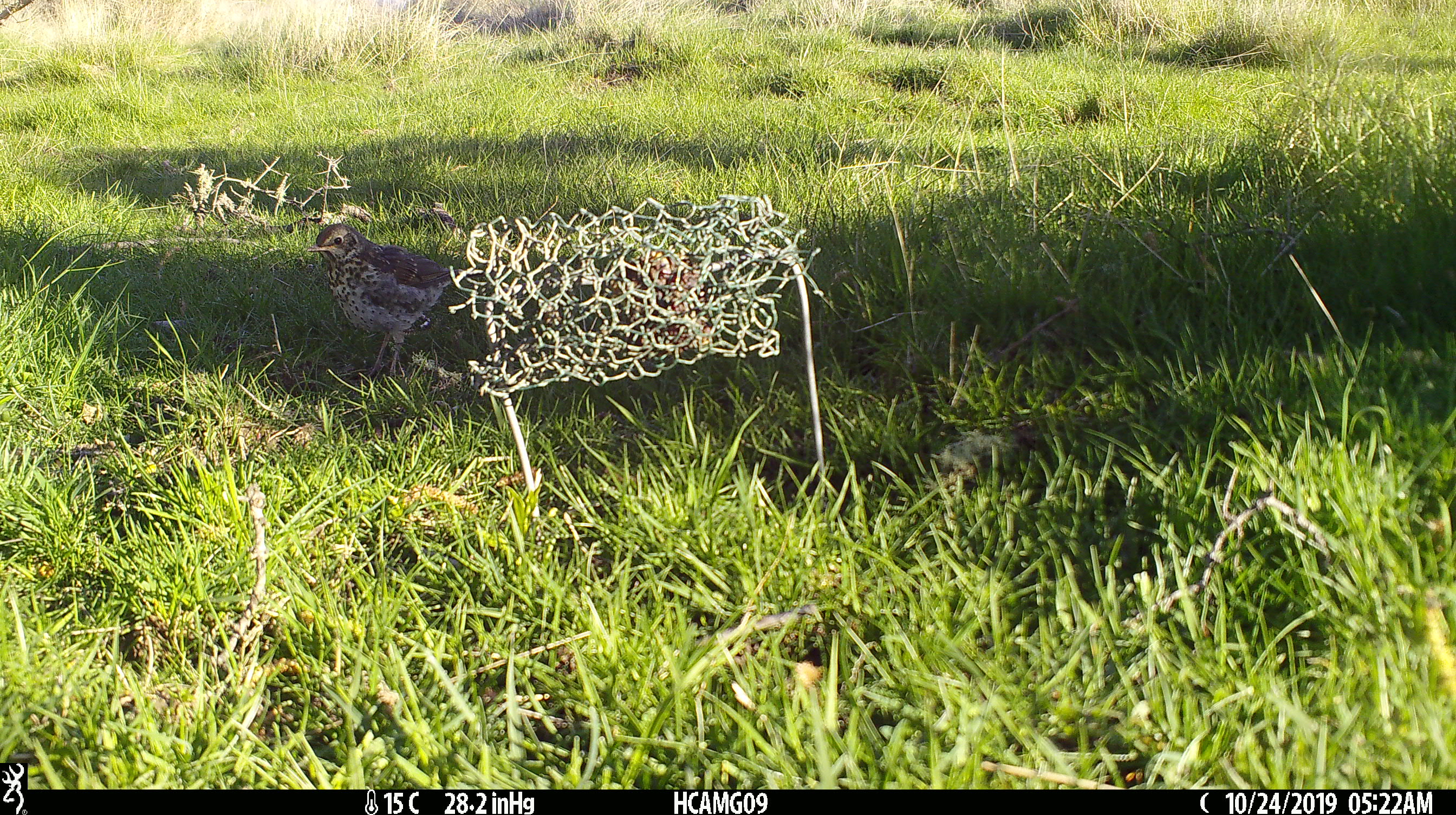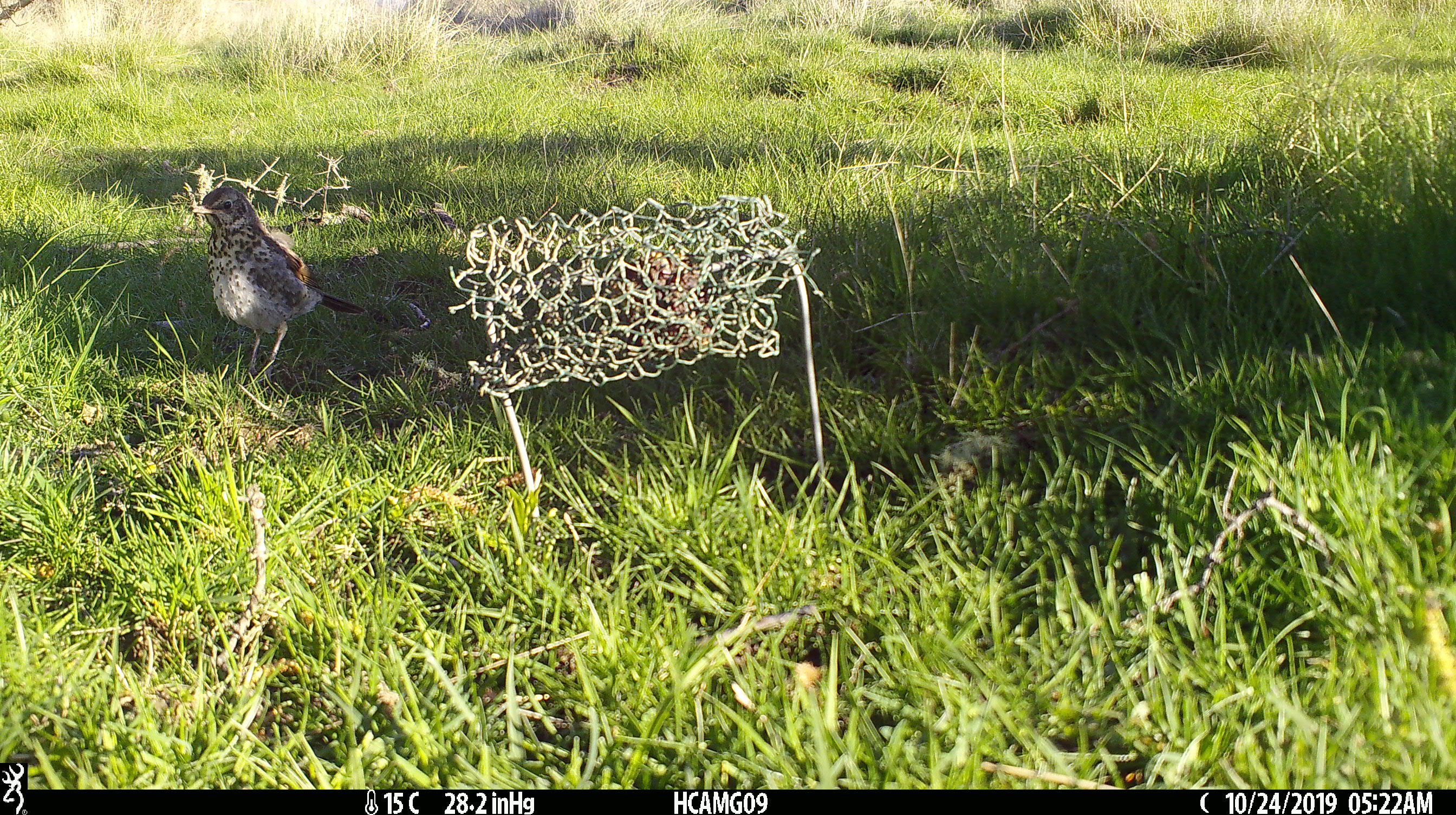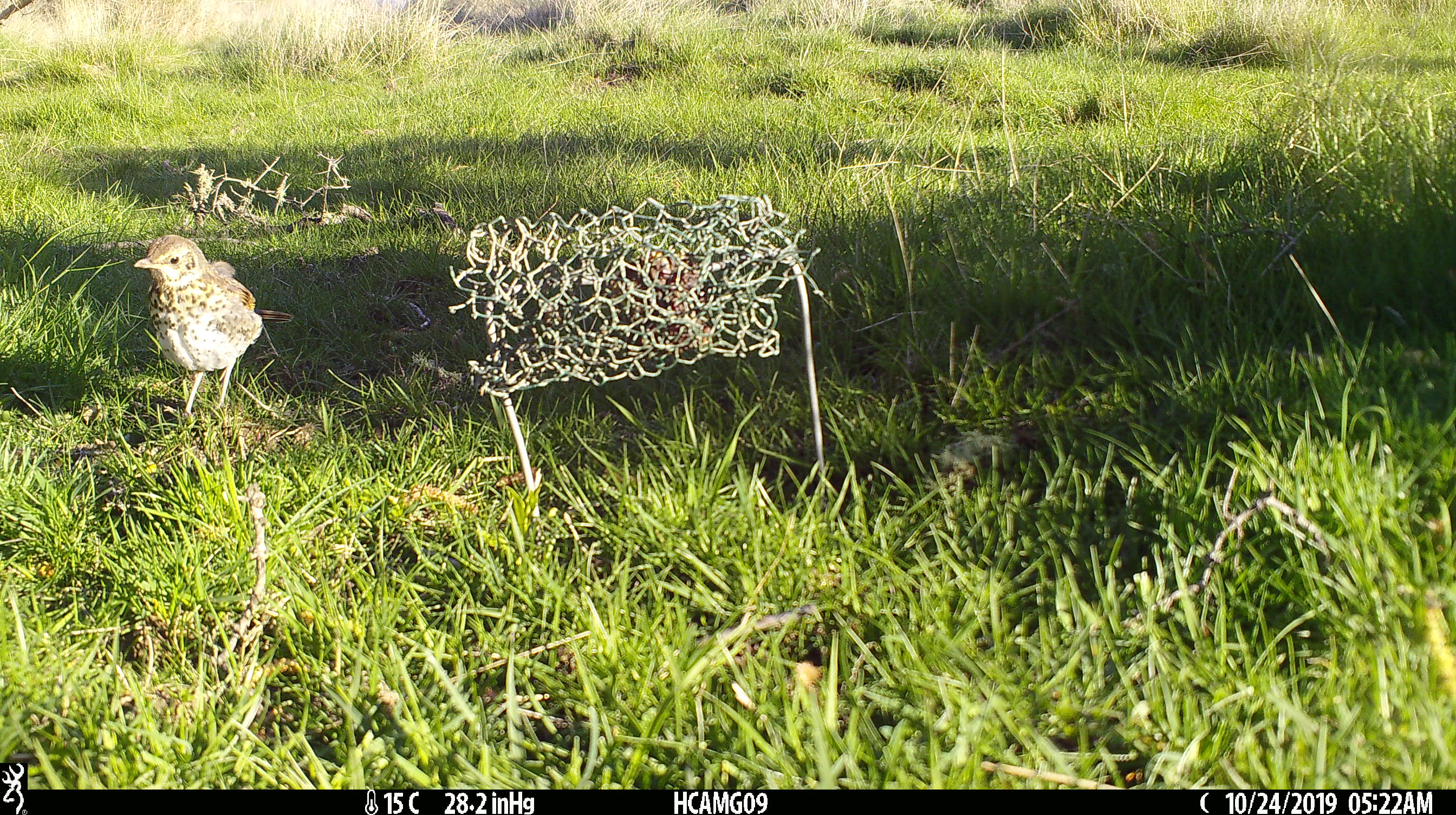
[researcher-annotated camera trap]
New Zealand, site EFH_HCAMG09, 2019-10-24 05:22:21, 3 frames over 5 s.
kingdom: Animalia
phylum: Chordata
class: Aves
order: Passeriformes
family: Turdidae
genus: Turdus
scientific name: Turdus philomelos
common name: song thrush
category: thrush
Thrush (song thrush) (Turdus philomelos).